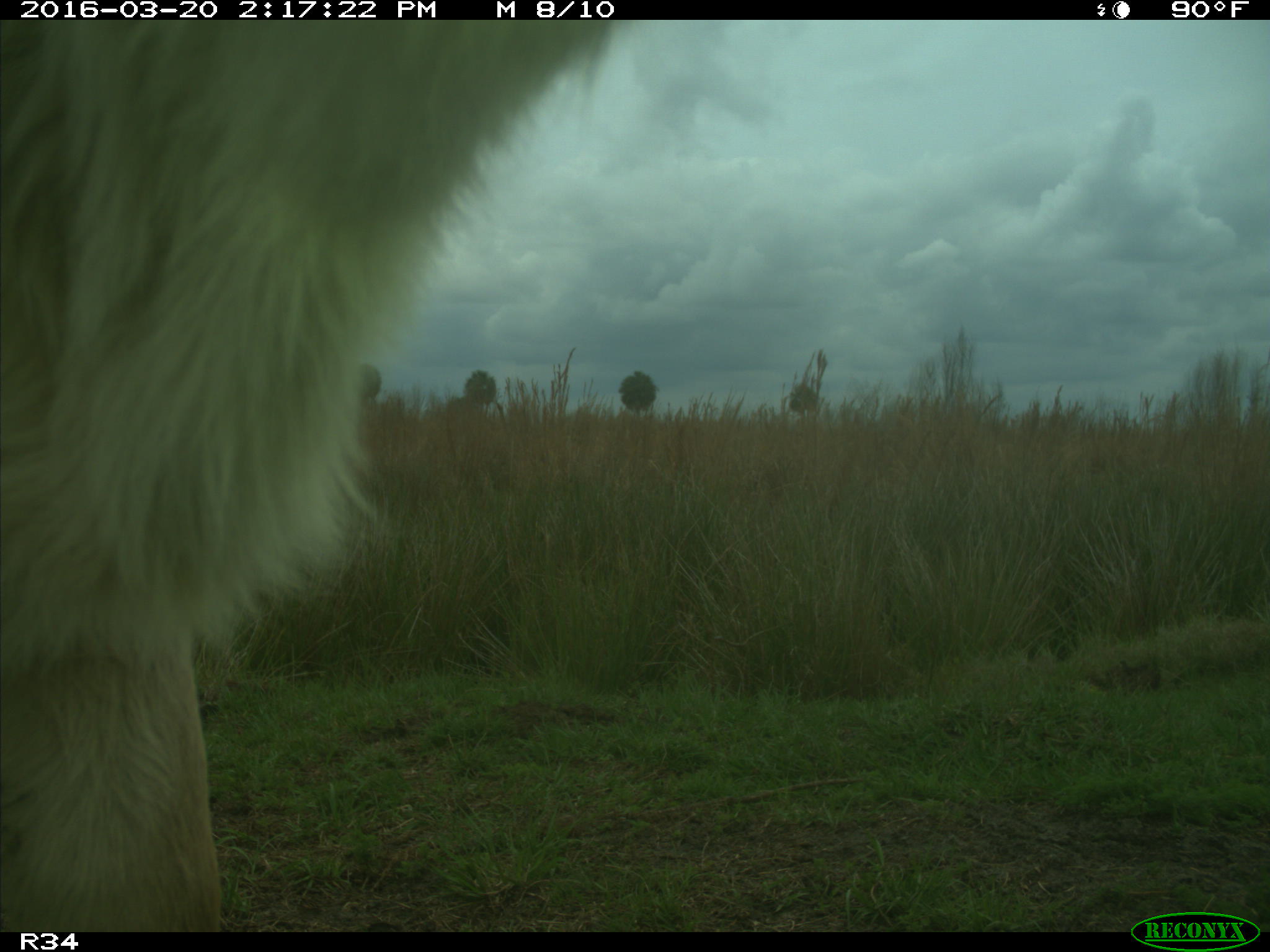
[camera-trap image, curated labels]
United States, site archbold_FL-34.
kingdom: Animalia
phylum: Chordata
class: Mammalia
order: Artiodactyla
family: Bovidae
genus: Bos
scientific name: Bos taurus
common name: domestic cow